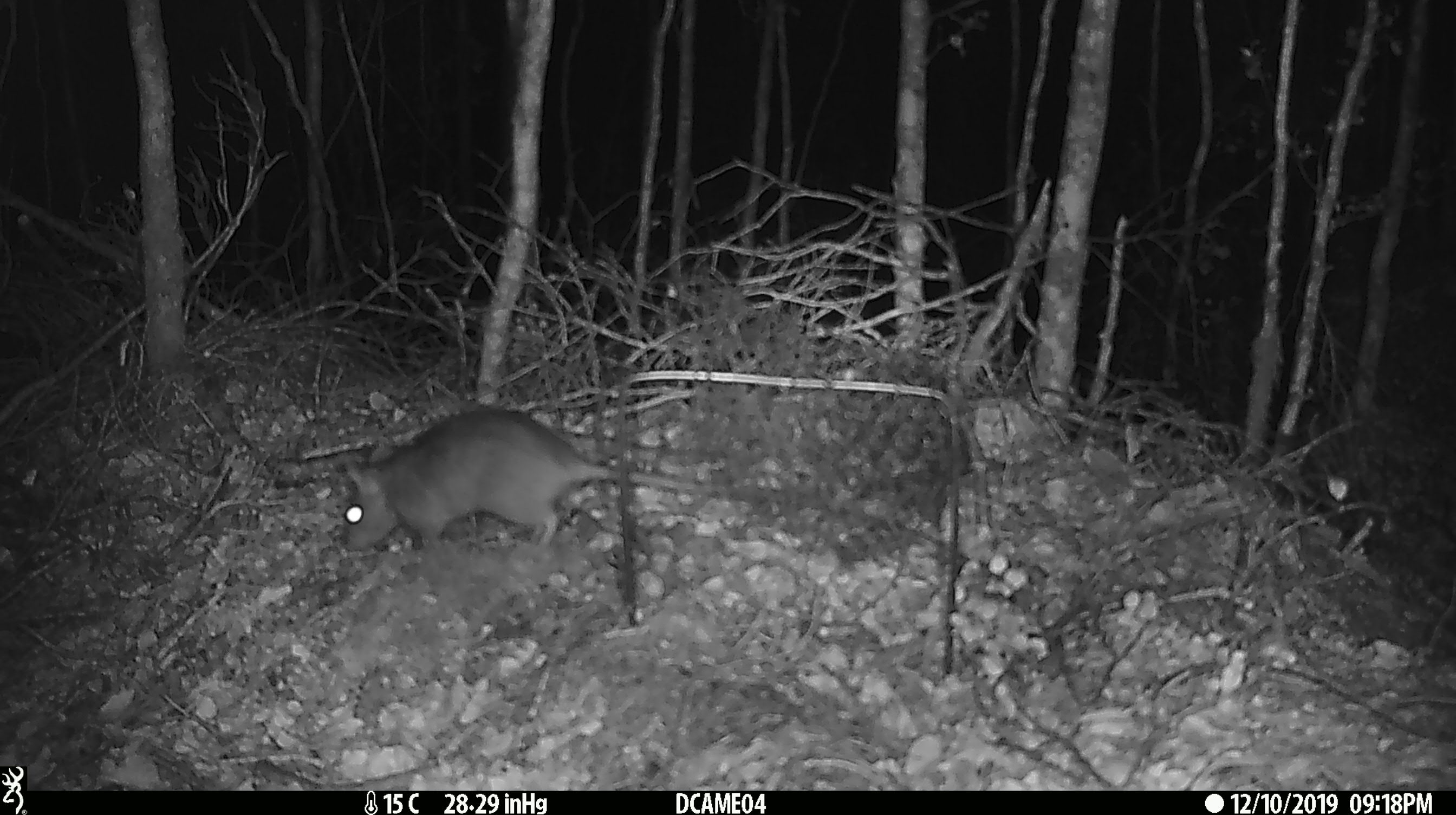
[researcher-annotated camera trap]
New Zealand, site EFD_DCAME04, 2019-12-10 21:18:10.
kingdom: Animalia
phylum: Chordata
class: Mammalia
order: Rodentia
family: Muridae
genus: Rattus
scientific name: Rattus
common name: rat